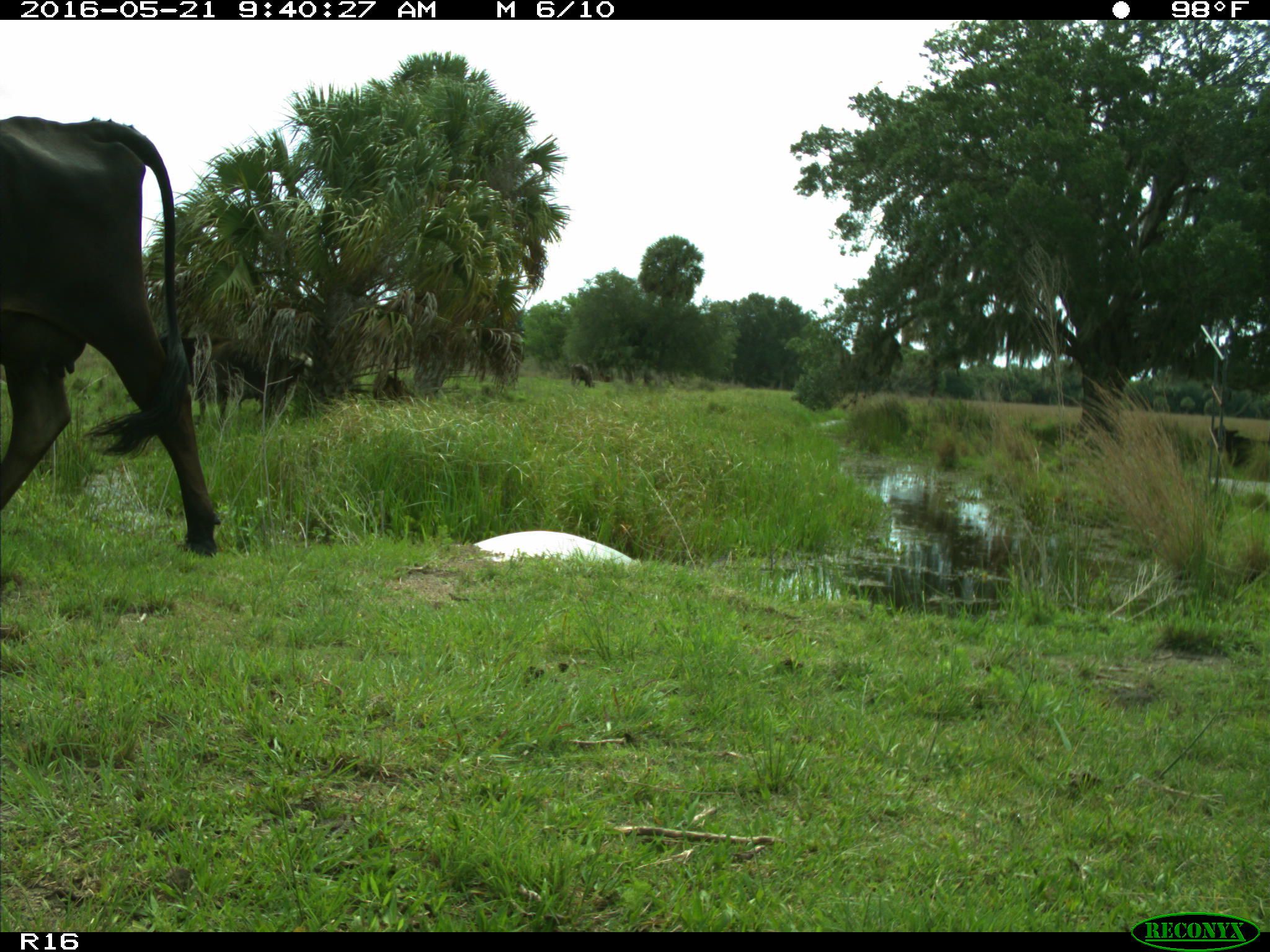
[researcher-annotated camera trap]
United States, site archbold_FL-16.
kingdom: Animalia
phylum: Chordata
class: Mammalia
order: Artiodactyla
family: Bovidae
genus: Bos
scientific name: Bos taurus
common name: domestic cow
Bos taurus (domestic cow).